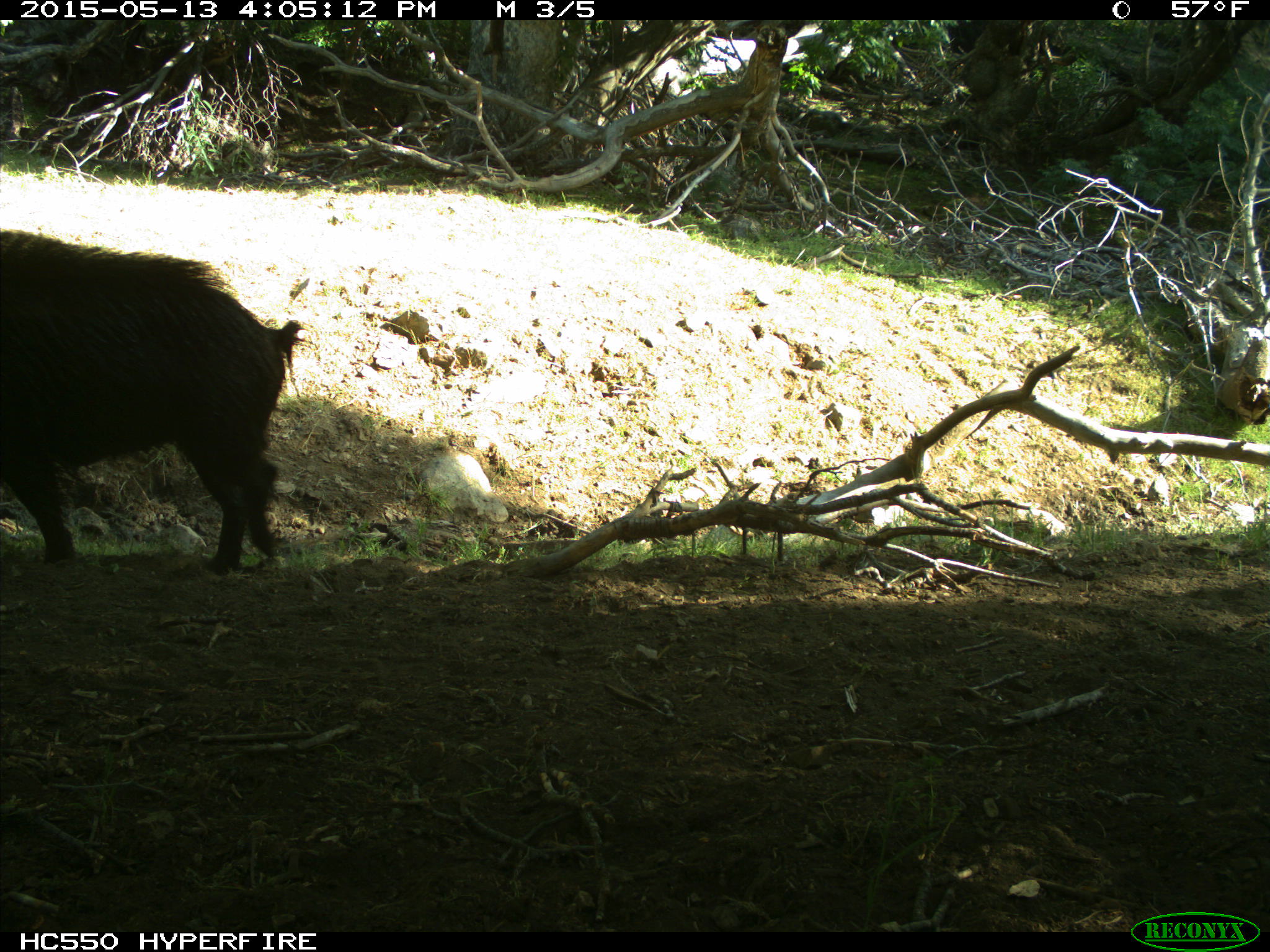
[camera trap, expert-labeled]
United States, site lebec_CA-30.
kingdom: Animalia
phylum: Chordata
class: Mammalia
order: Artiodactyla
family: Suidae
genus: Sus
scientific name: Sus scrofa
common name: wild boar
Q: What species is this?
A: Sus scrofa (wild boar).